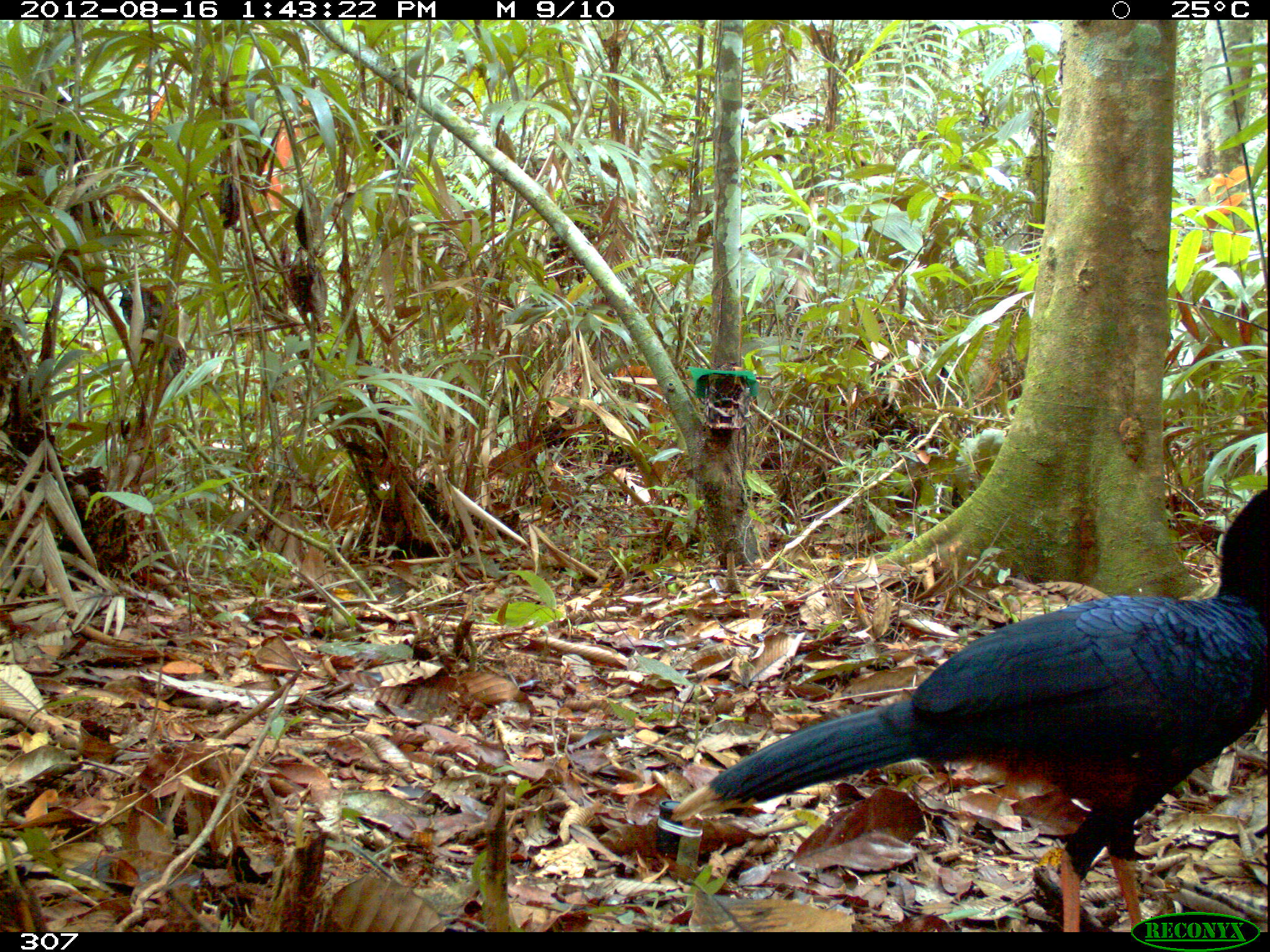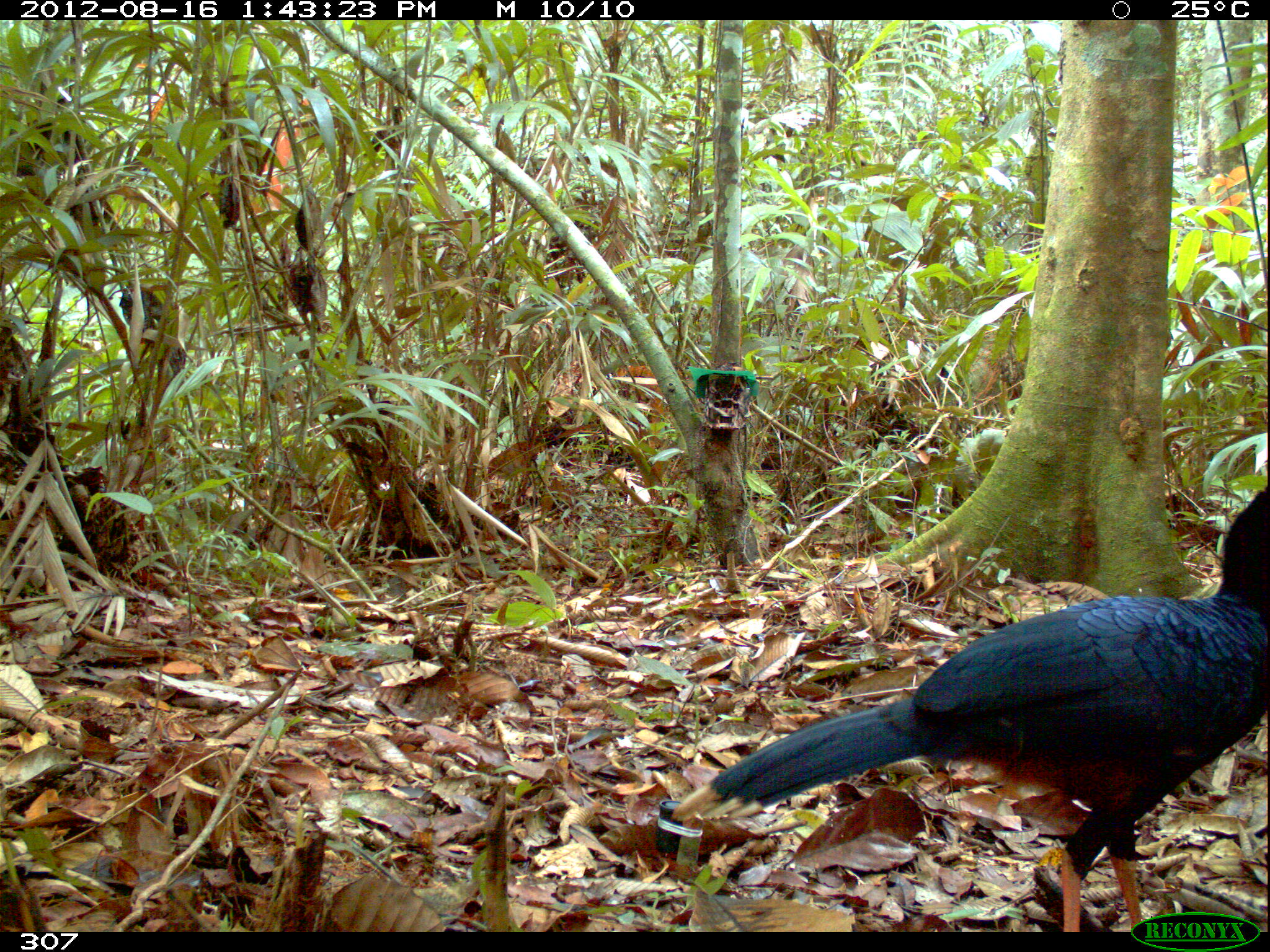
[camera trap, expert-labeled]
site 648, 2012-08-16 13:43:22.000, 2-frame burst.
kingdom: Animalia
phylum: Chordata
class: Aves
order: Galliformes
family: Cracidae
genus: Mitu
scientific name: Mitu tuberosum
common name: razor-billed curassow